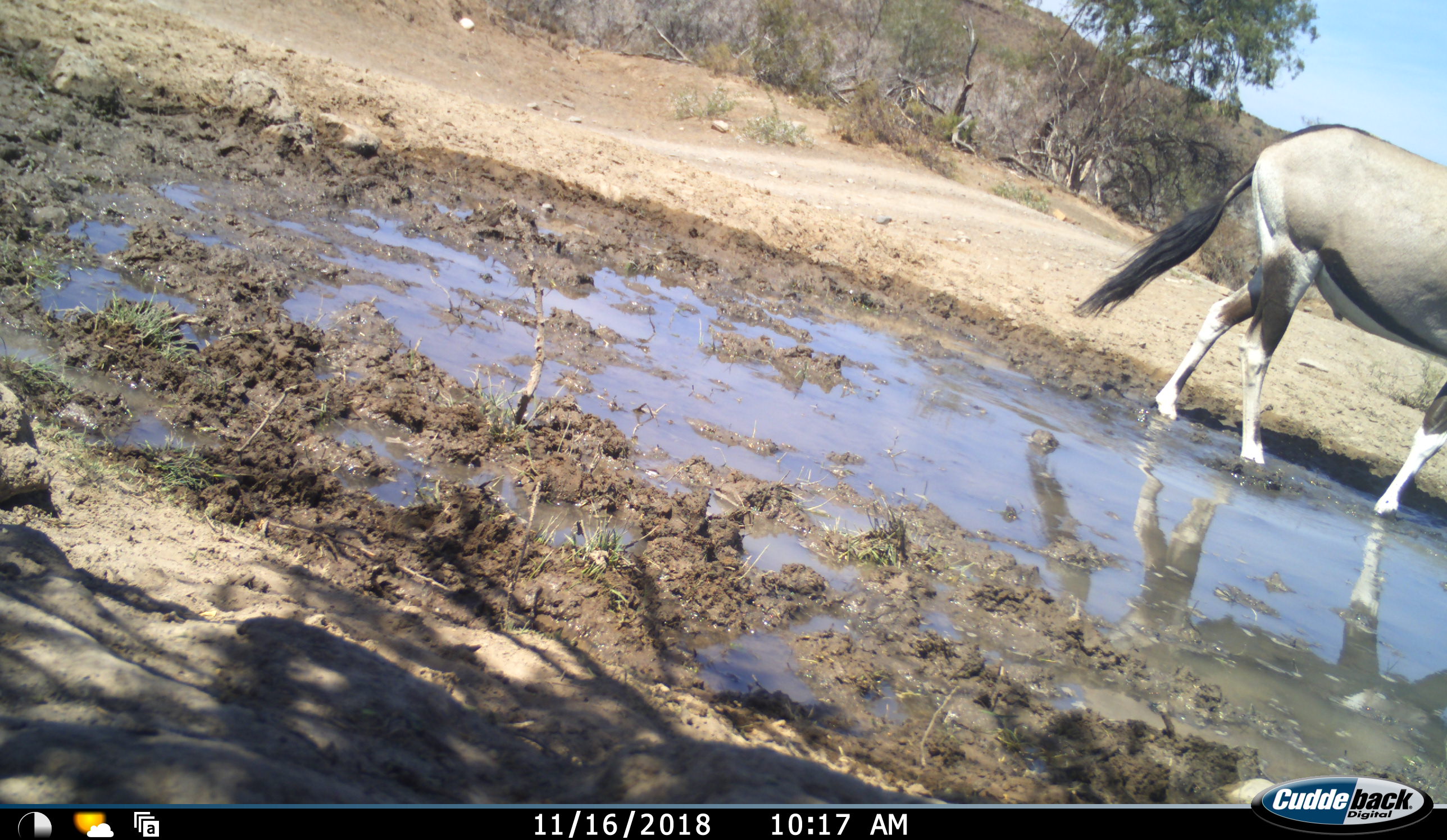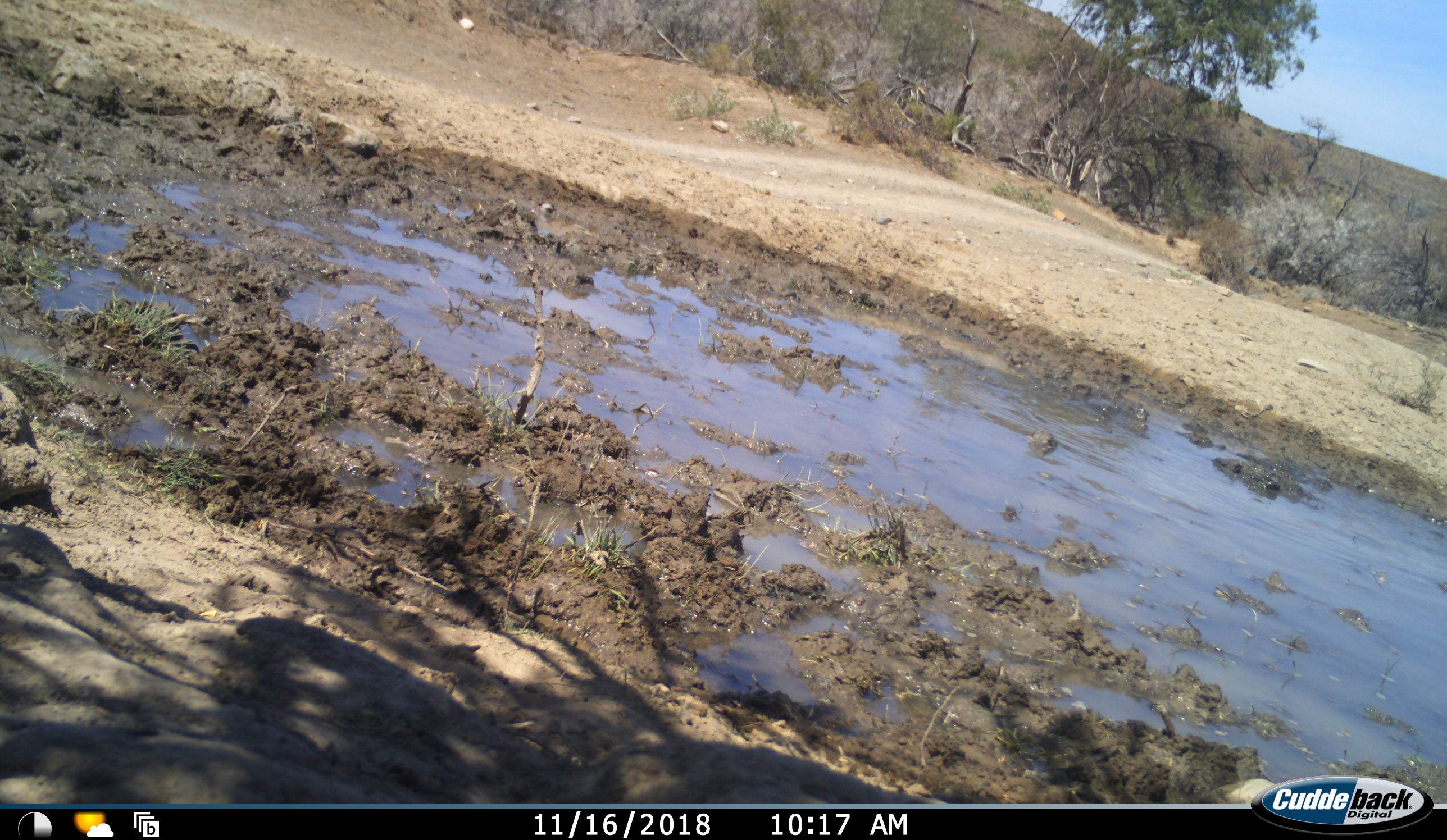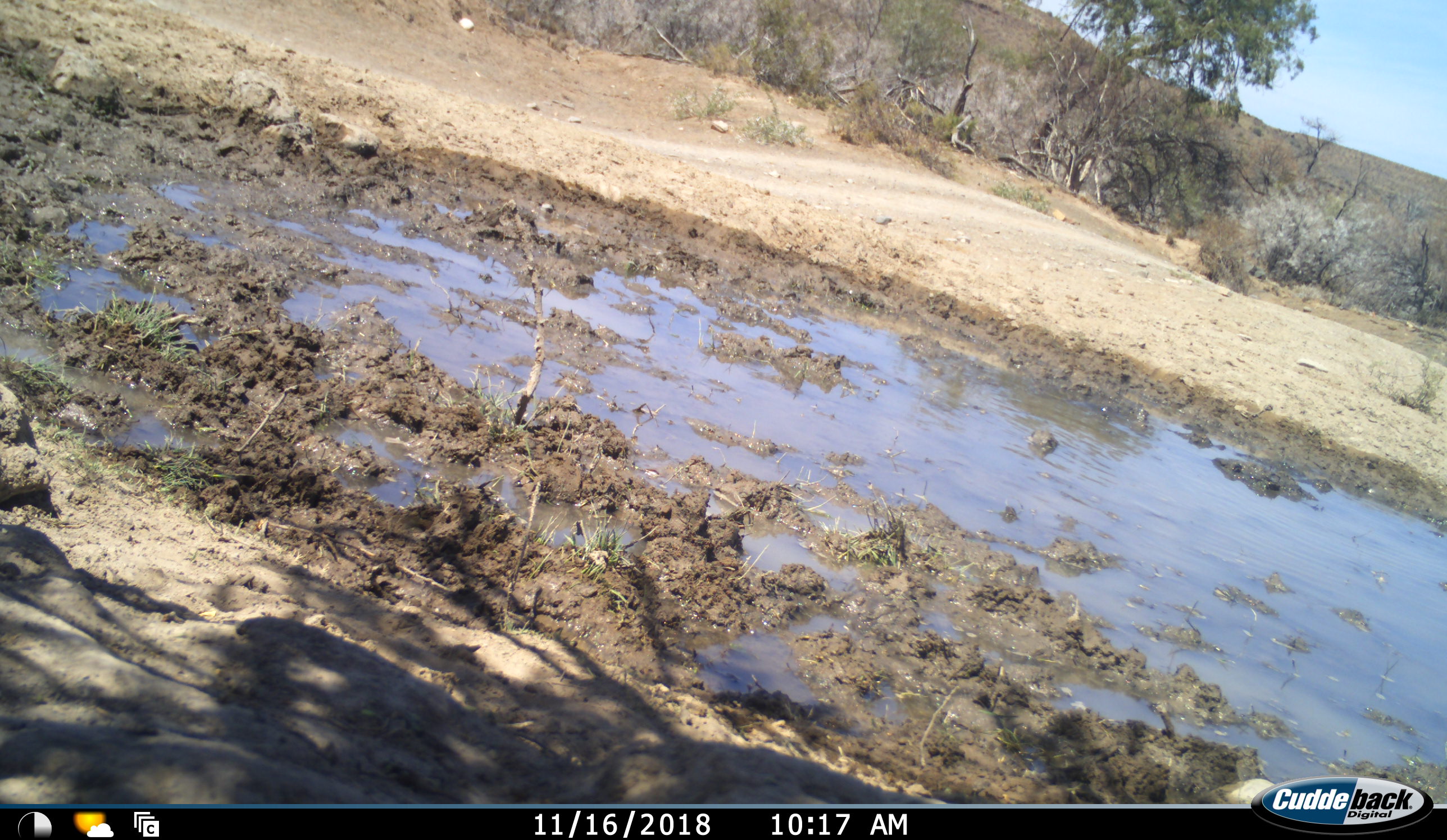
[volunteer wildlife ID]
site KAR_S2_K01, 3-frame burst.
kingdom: Animalia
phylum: Chordata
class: Mammalia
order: Artiodactyla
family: Bovidae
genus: Oryx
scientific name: Oryx gazella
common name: gemsbok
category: oryx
Oryx (gemsbok) (Oryx gazella), count 1. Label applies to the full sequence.